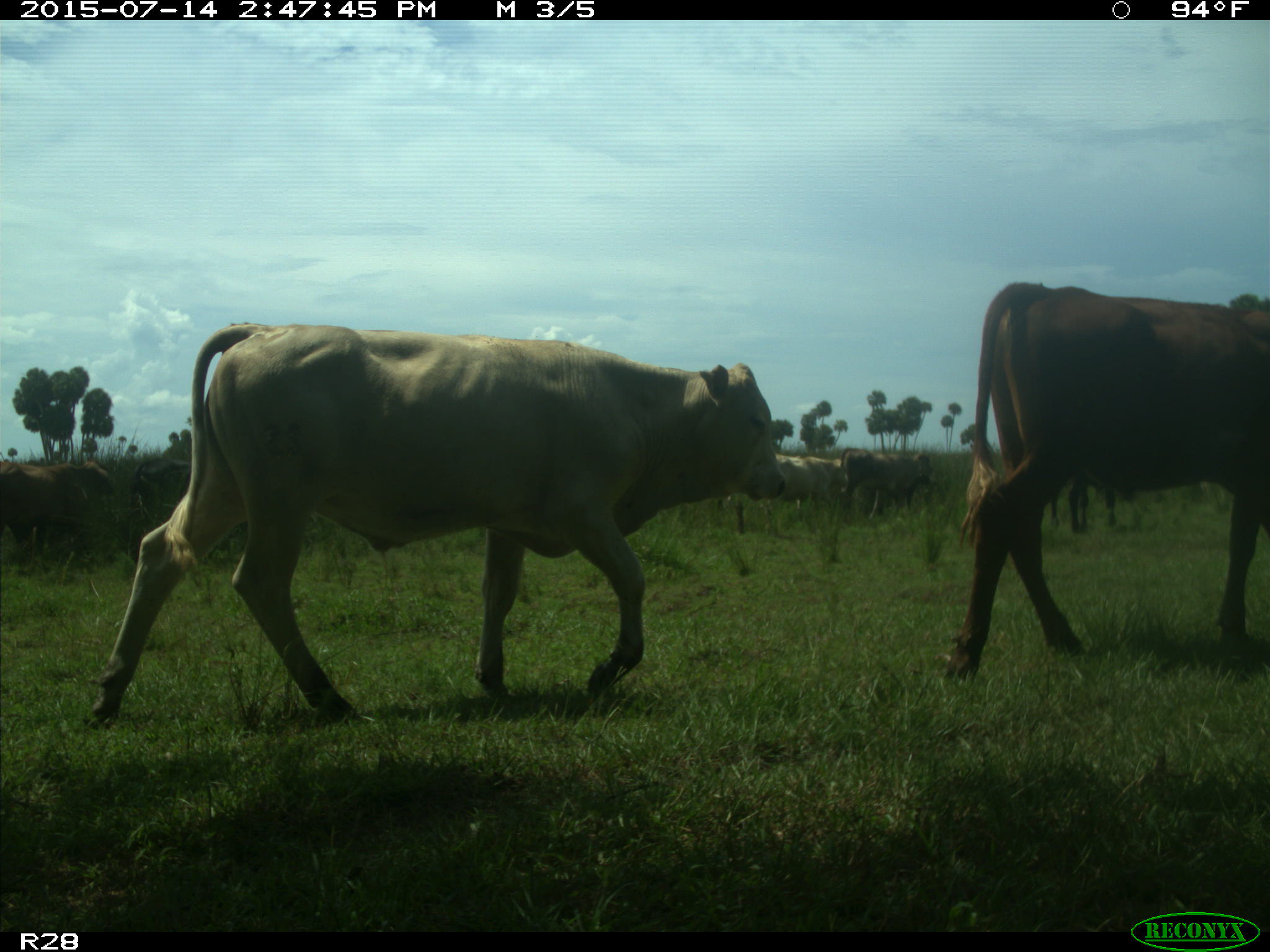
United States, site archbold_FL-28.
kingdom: Animalia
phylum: Chordata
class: Mammalia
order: Artiodactyla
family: Bovidae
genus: Bos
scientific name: Bos taurus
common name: domestic cow